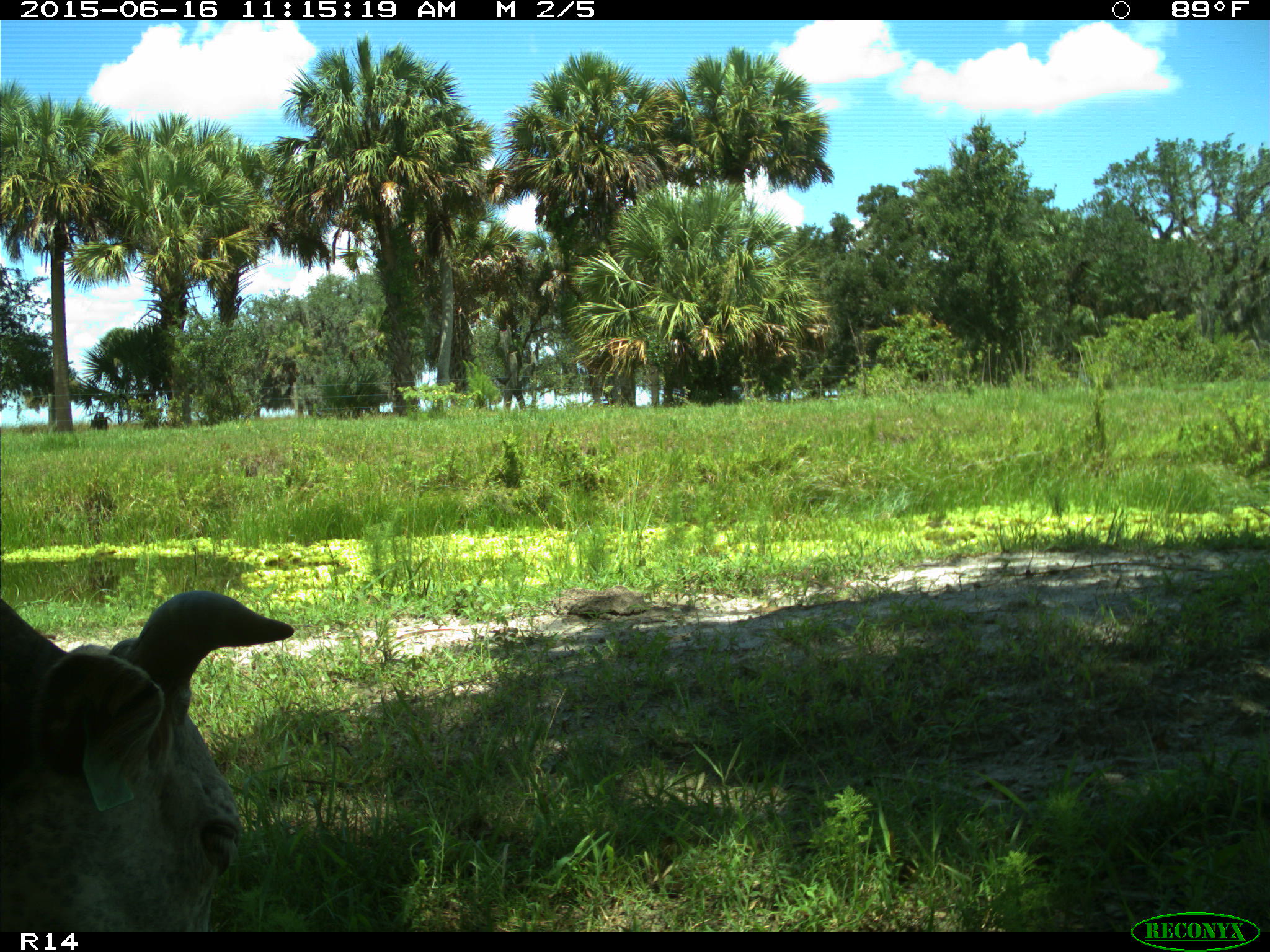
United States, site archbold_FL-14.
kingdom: Animalia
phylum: Chordata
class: Mammalia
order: Artiodactyla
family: Bovidae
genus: Bos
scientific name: Bos taurus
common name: domestic cow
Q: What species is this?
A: Bos taurus (domestic cow).